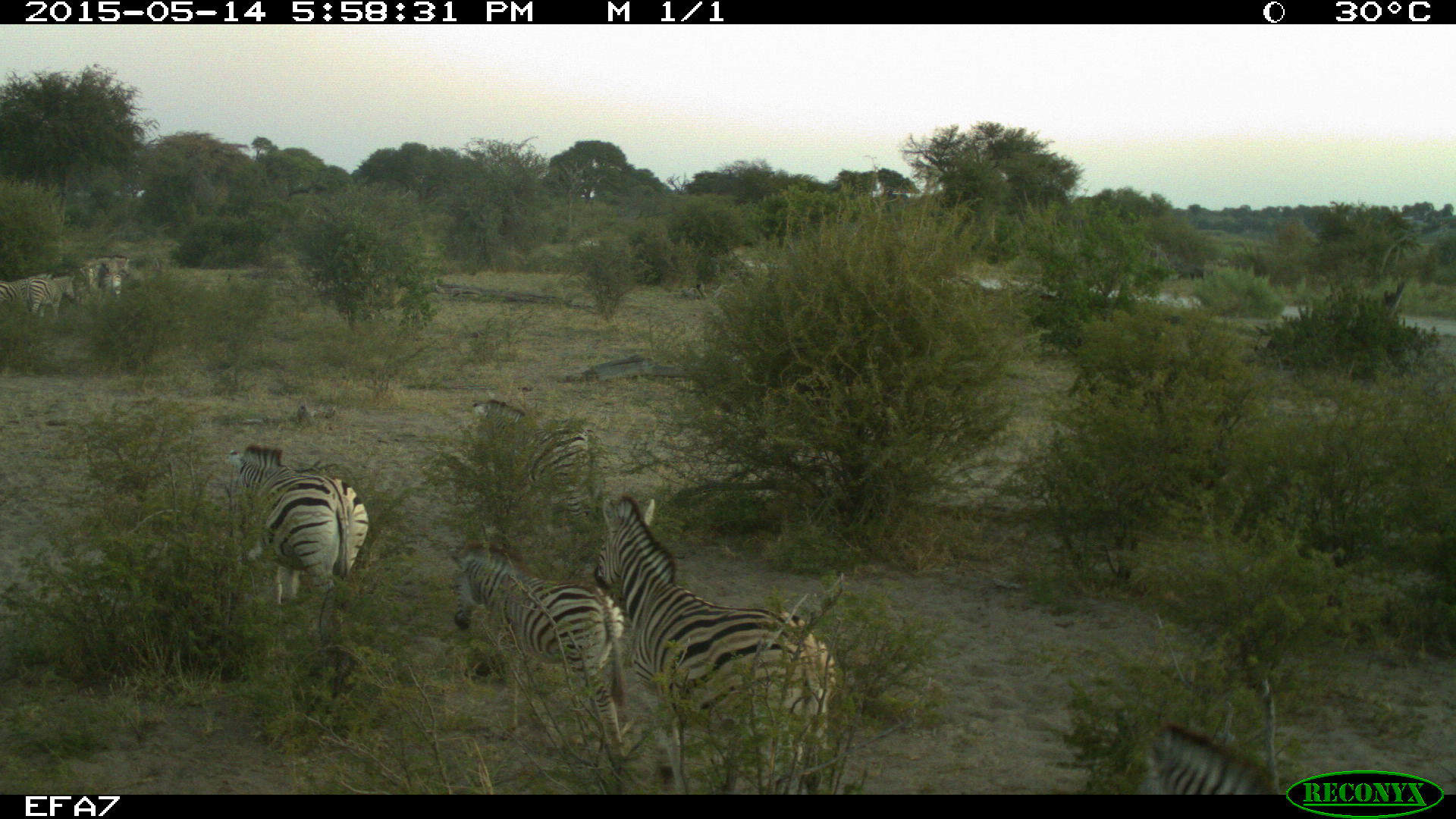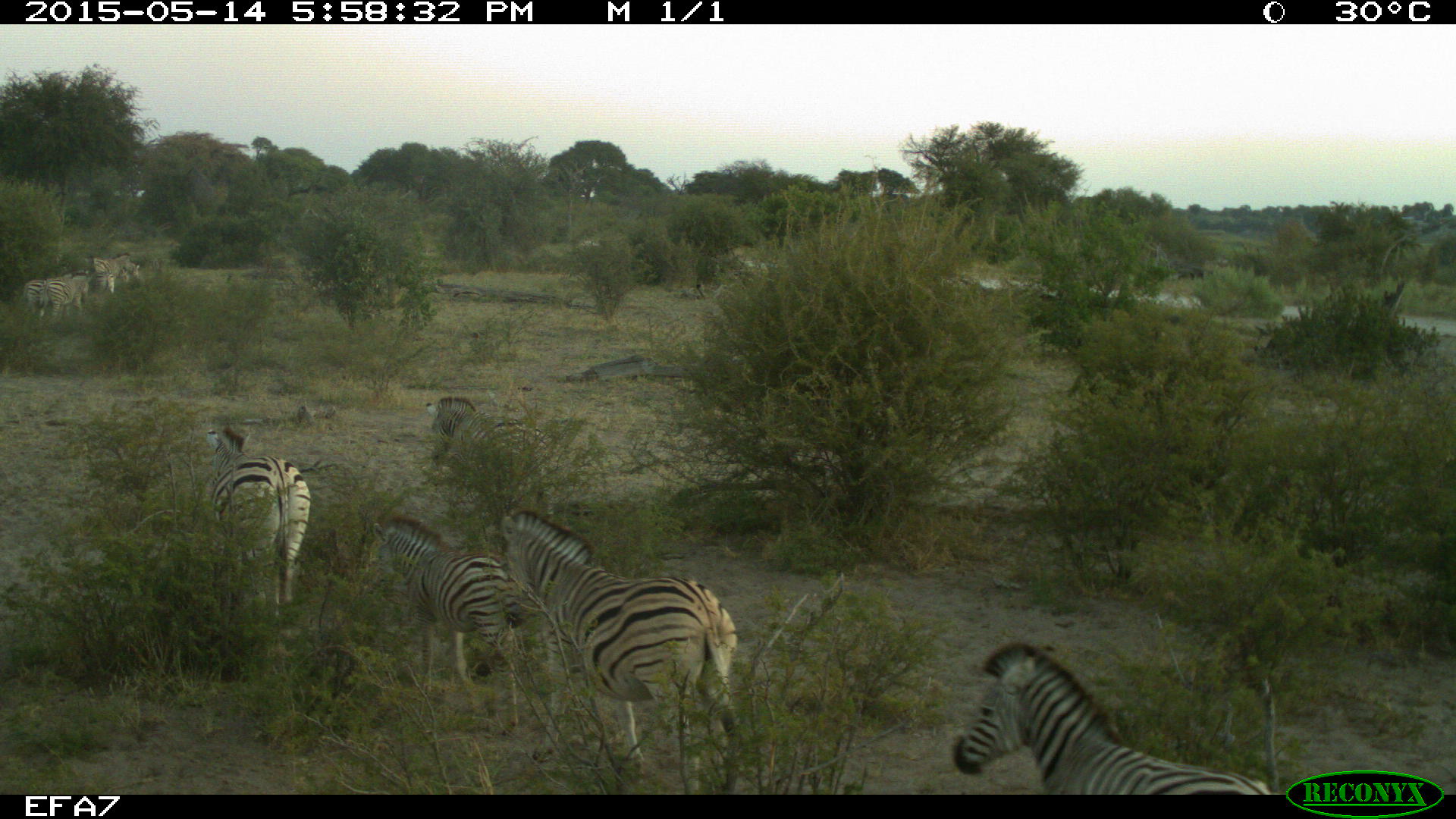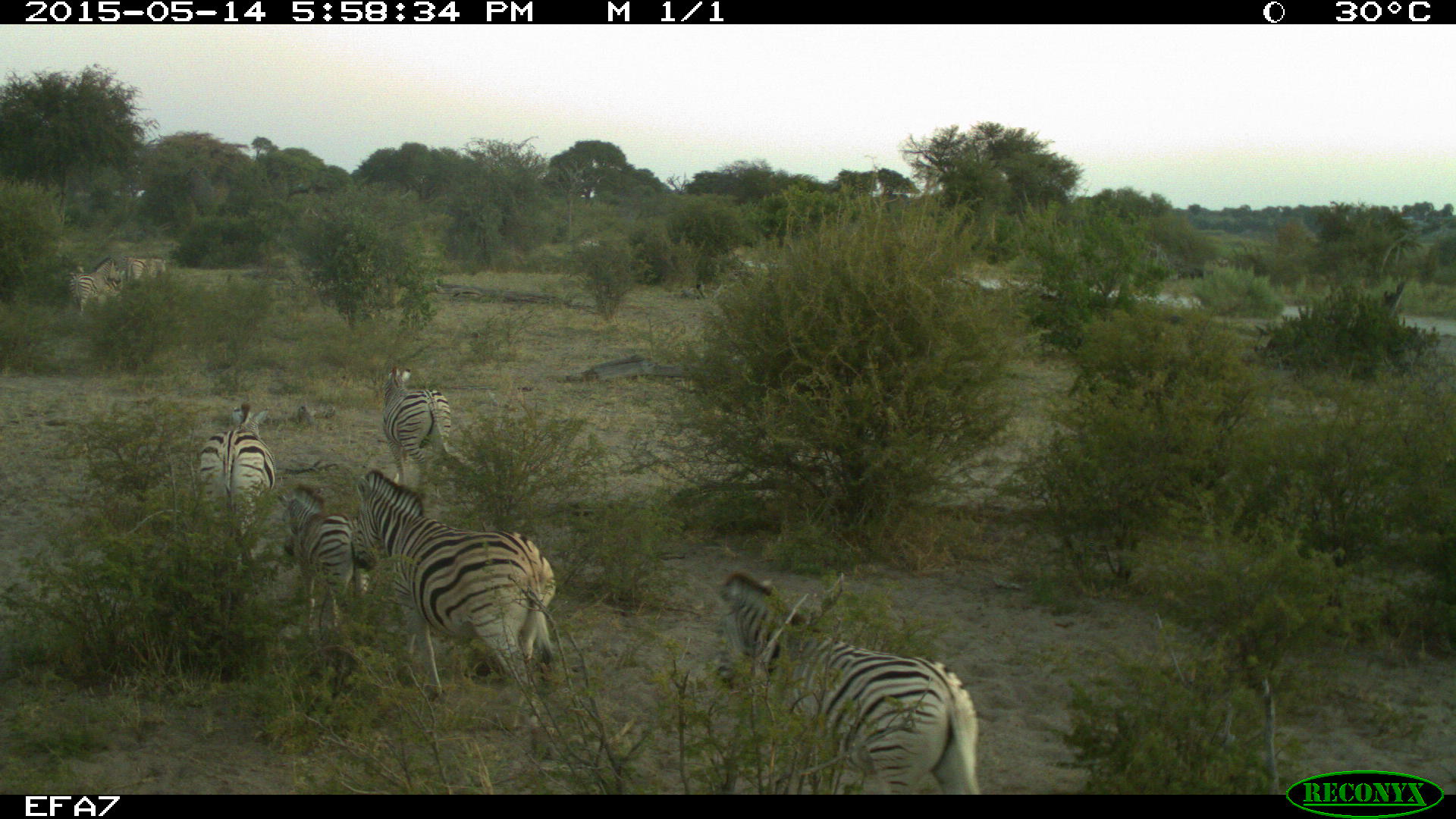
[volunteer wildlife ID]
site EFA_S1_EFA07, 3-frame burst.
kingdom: Animalia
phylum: Chordata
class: Mammalia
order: Perissodactyla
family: Equidae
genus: Equus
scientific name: Equus quagga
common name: plains zebra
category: zebraplains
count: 10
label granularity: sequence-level